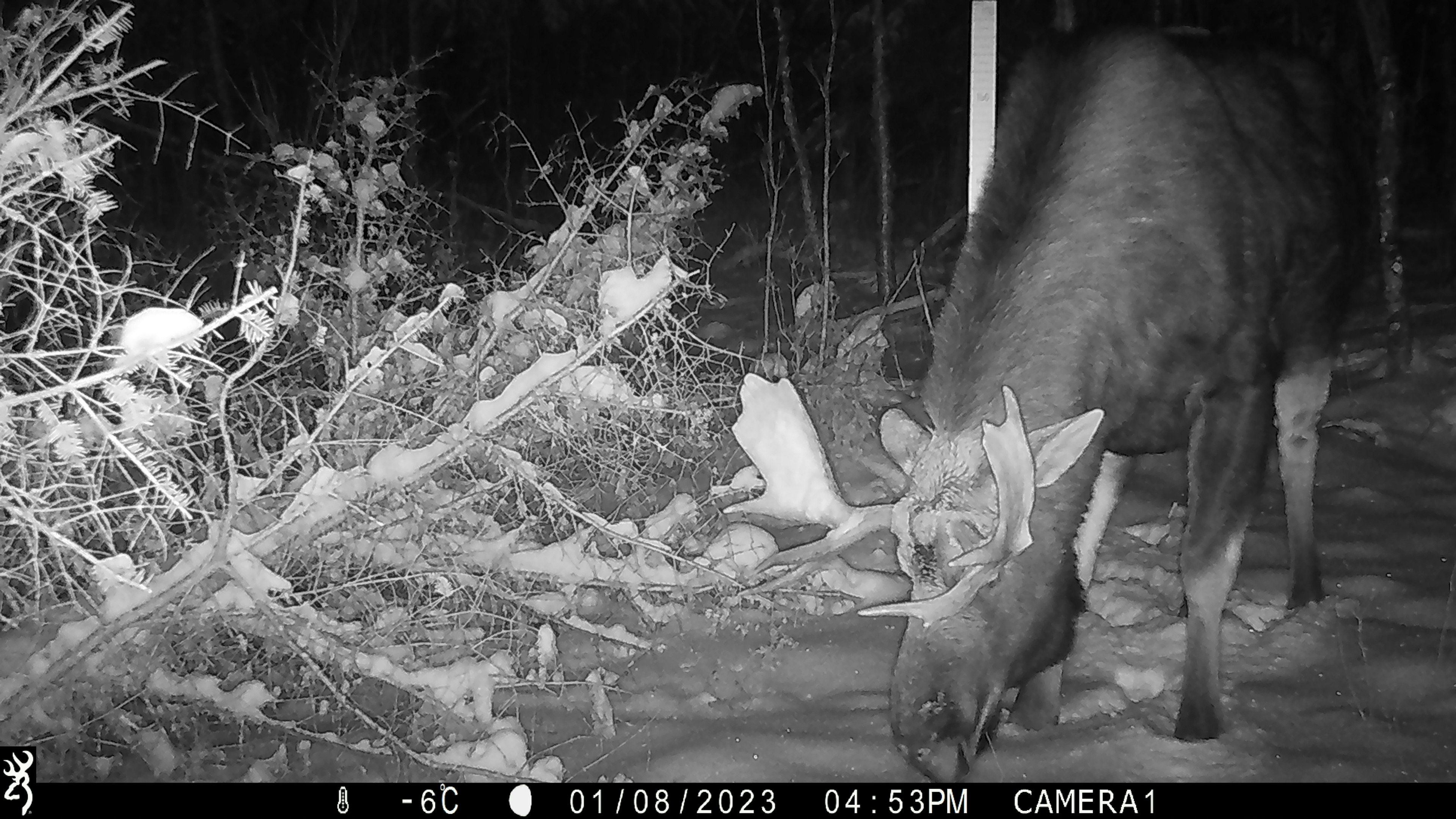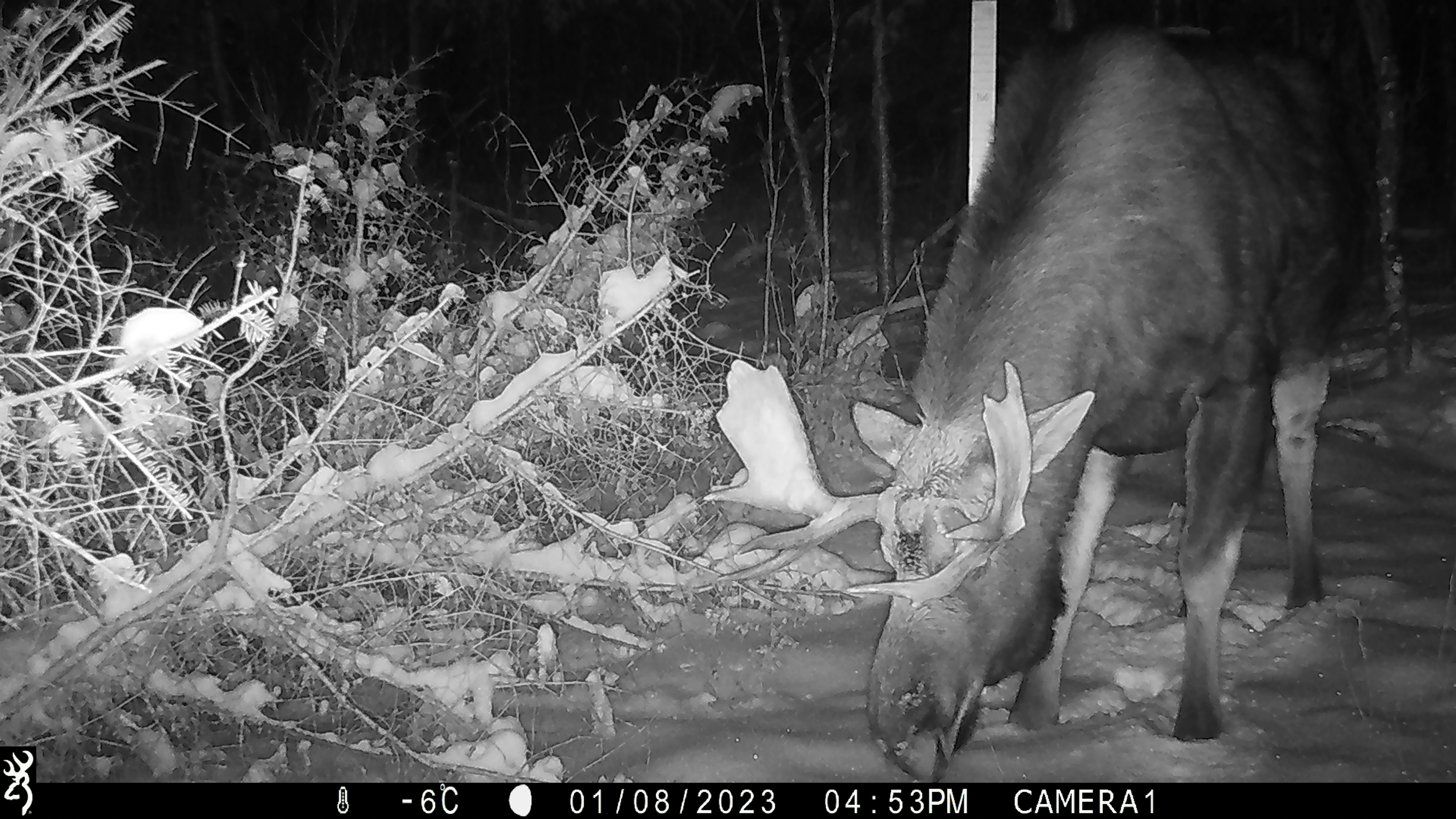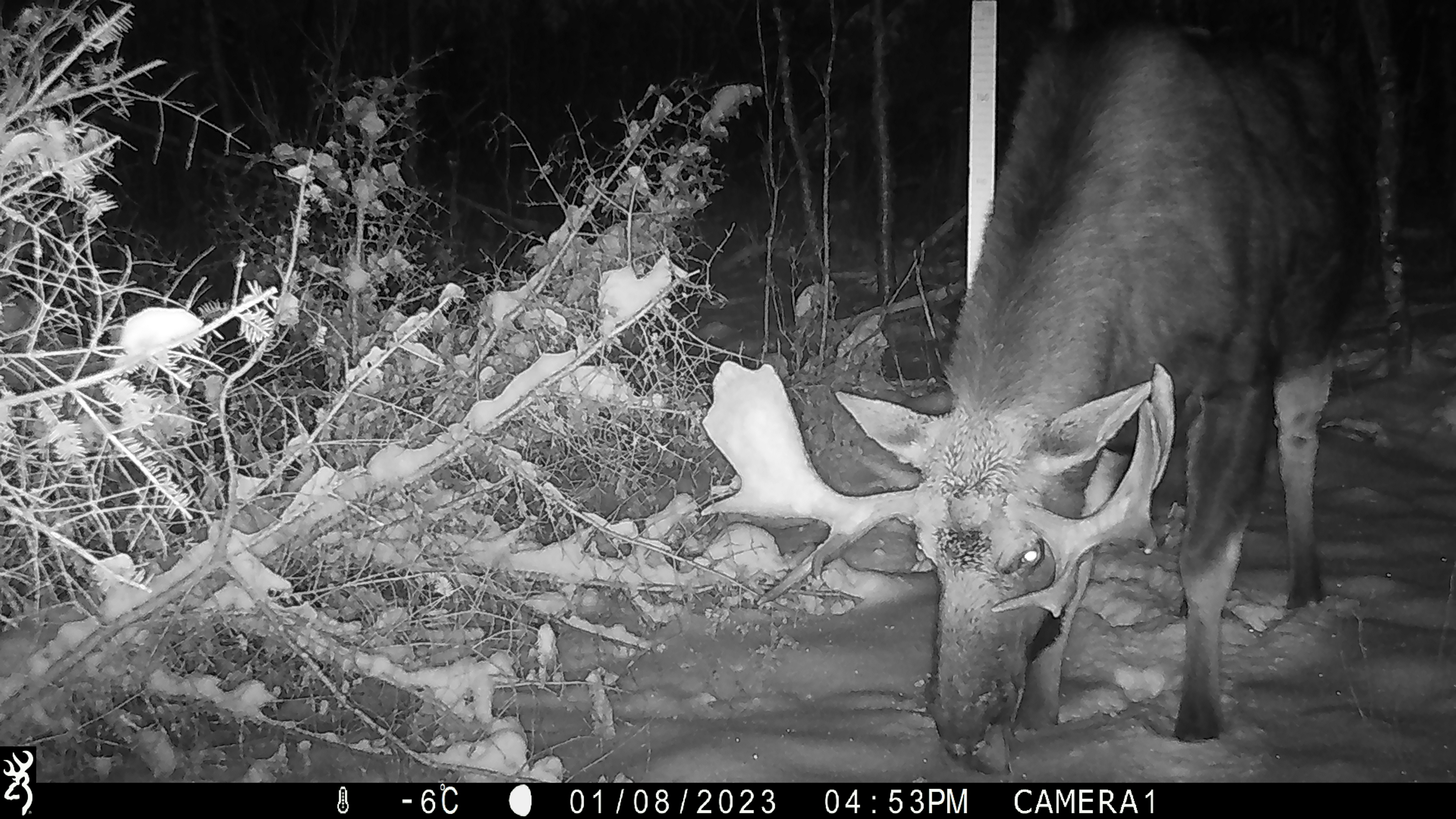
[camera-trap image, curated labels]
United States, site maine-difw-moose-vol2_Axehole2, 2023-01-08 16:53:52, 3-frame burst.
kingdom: Animalia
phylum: Chordata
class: Mammalia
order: Artiodactyla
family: Cervidae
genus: Alces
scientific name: Alces alces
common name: moose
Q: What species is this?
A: Moose (Alces alces).